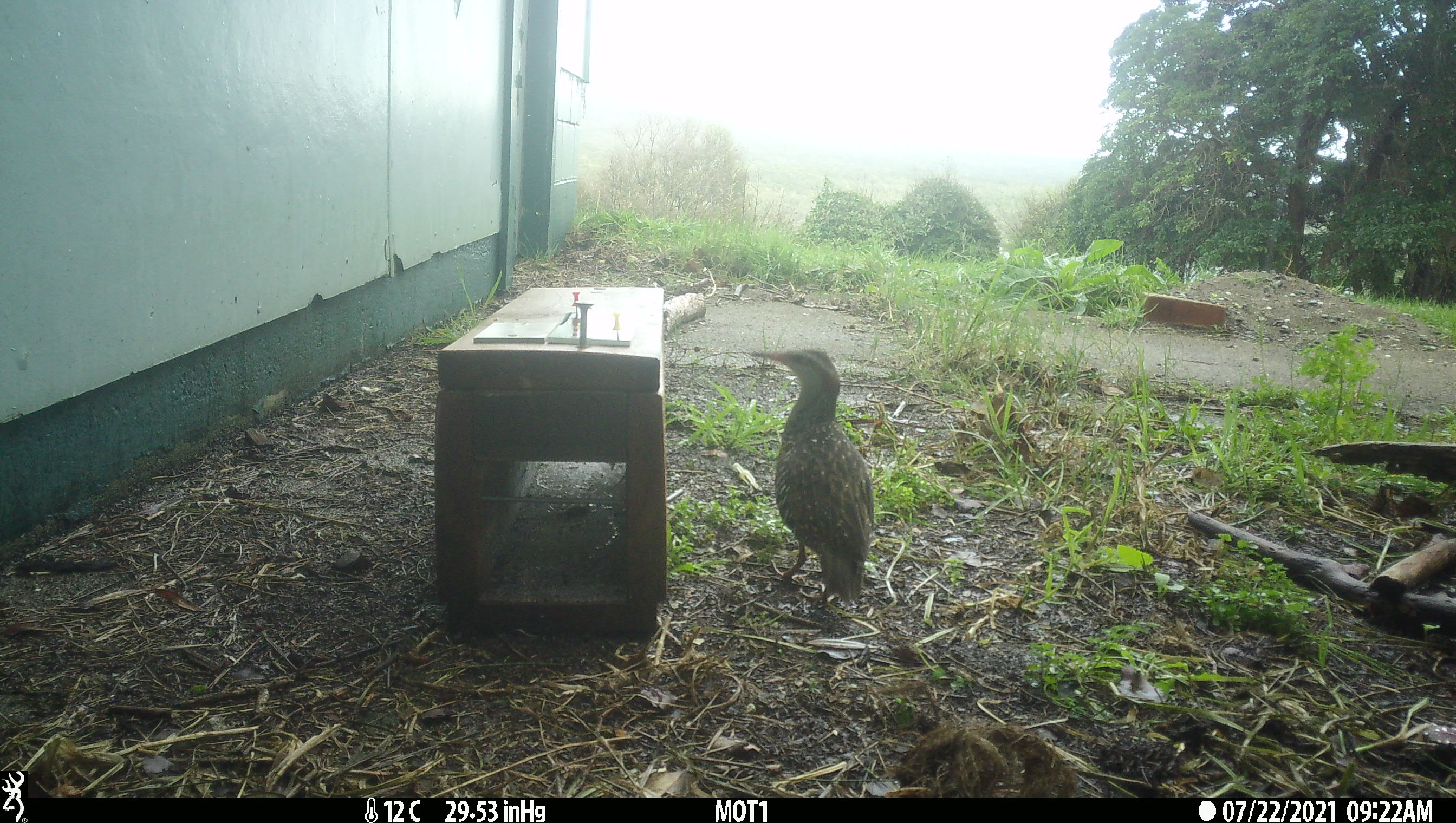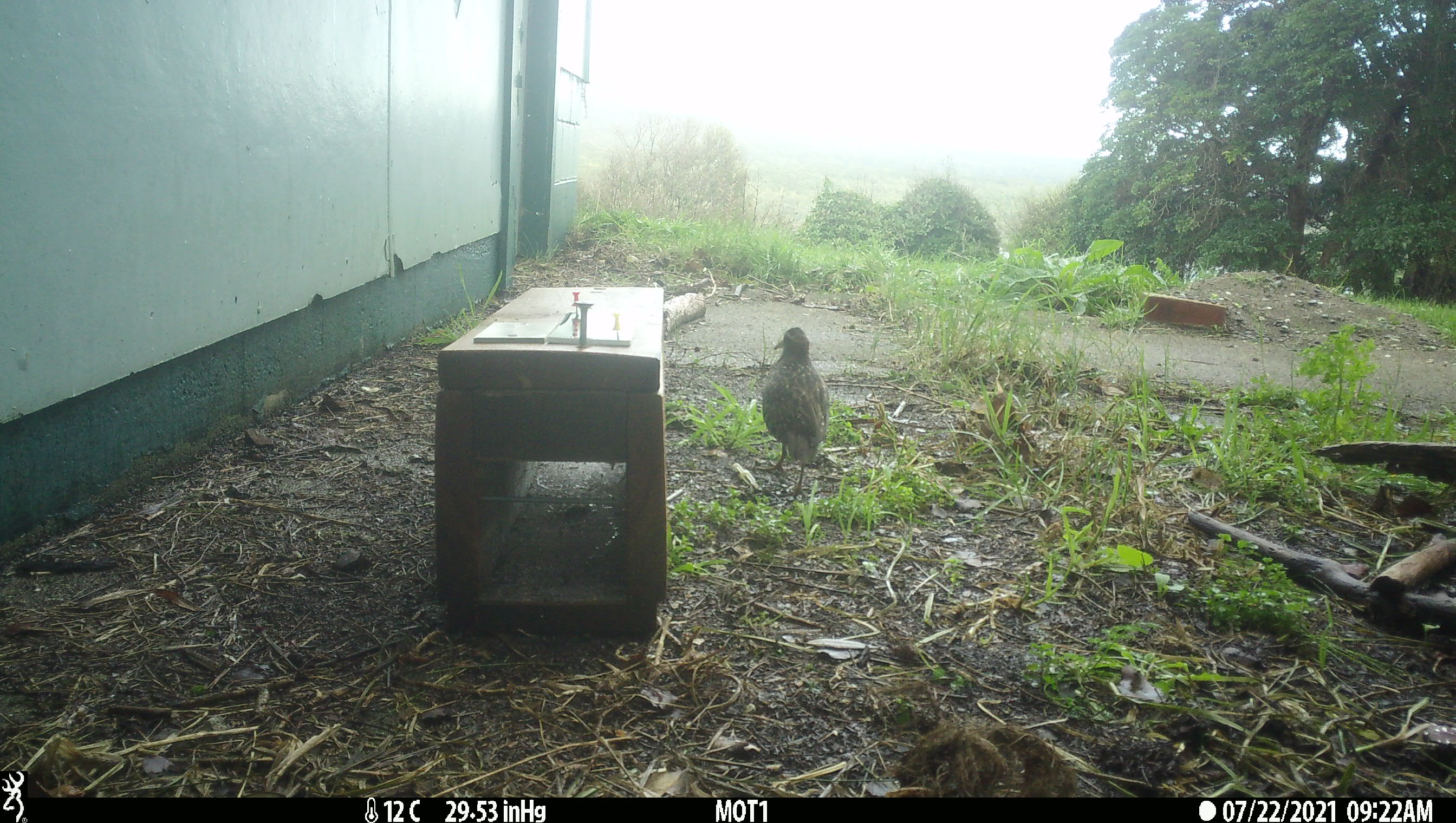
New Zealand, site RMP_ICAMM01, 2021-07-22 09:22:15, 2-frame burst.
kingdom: Animalia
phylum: Chordata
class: Aves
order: Gruiformes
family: Rallidae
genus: Gallirallus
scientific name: Gallirallus philippensis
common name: buff-banded rail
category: banded rail